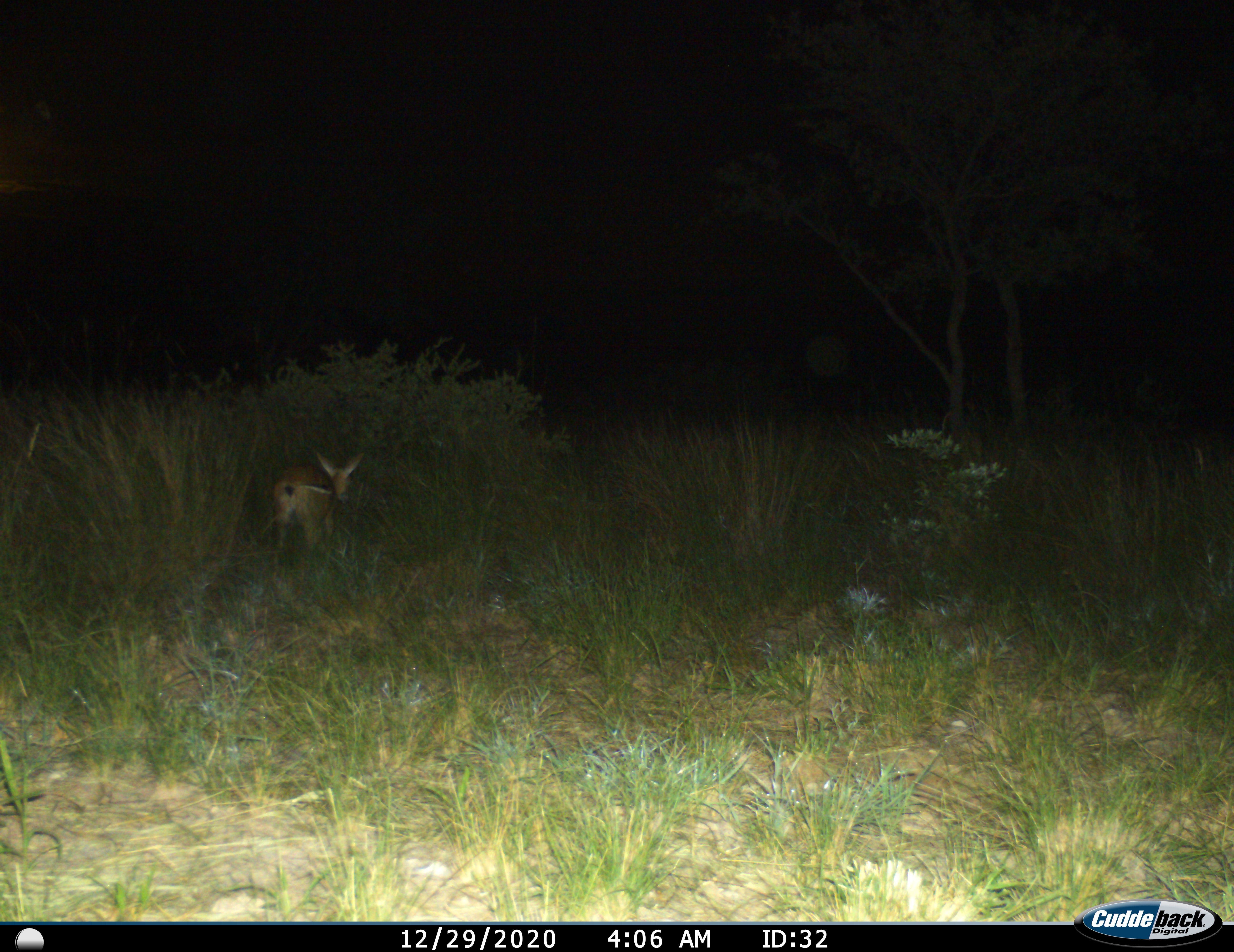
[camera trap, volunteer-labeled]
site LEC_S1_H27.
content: unidentified animal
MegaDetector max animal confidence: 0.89